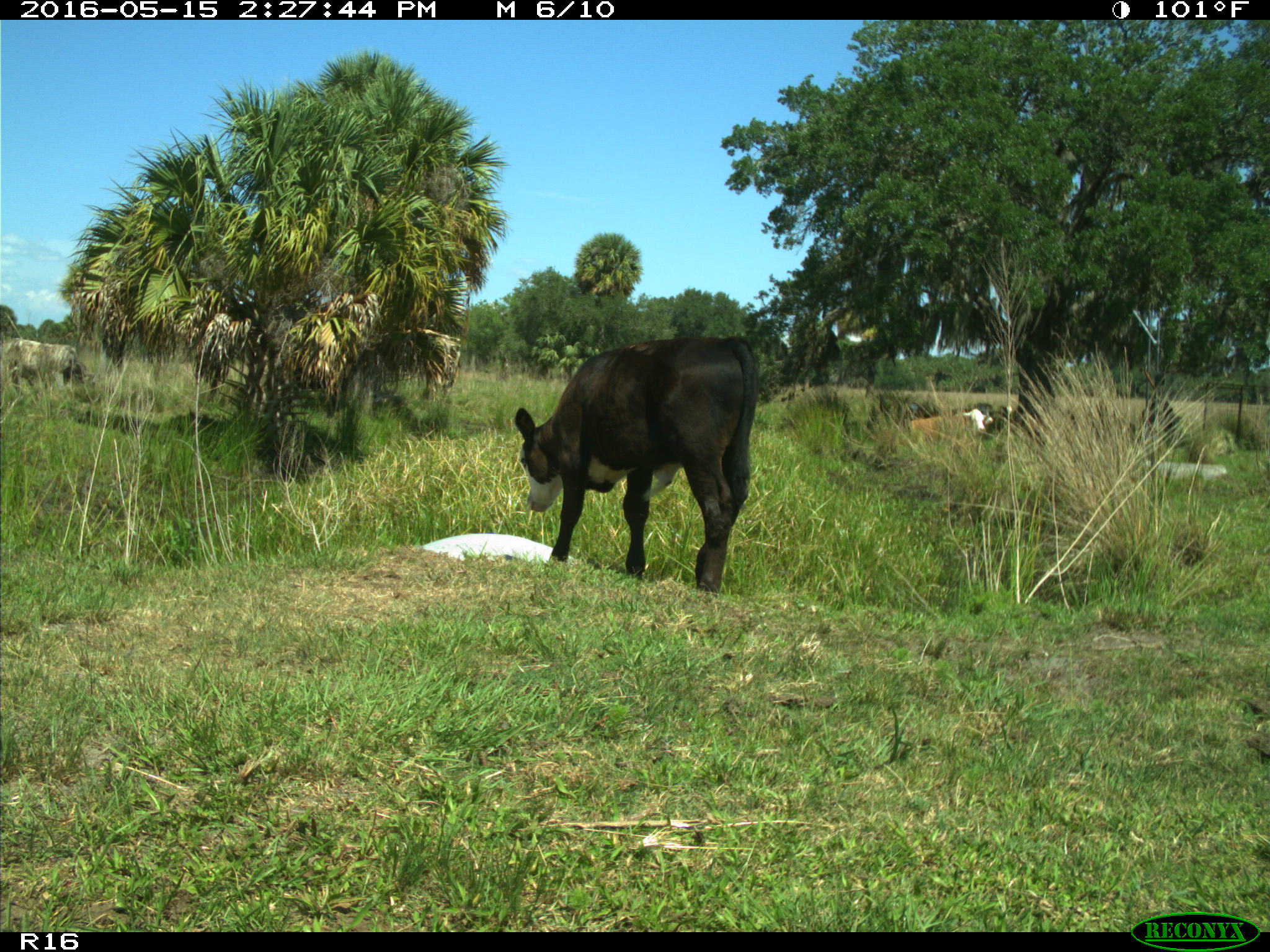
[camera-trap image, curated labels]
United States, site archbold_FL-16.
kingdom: Animalia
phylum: Chordata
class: Mammalia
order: Artiodactyla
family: Bovidae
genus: Bos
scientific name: Bos taurus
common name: domestic cow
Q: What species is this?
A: Bos taurus (domestic cow).